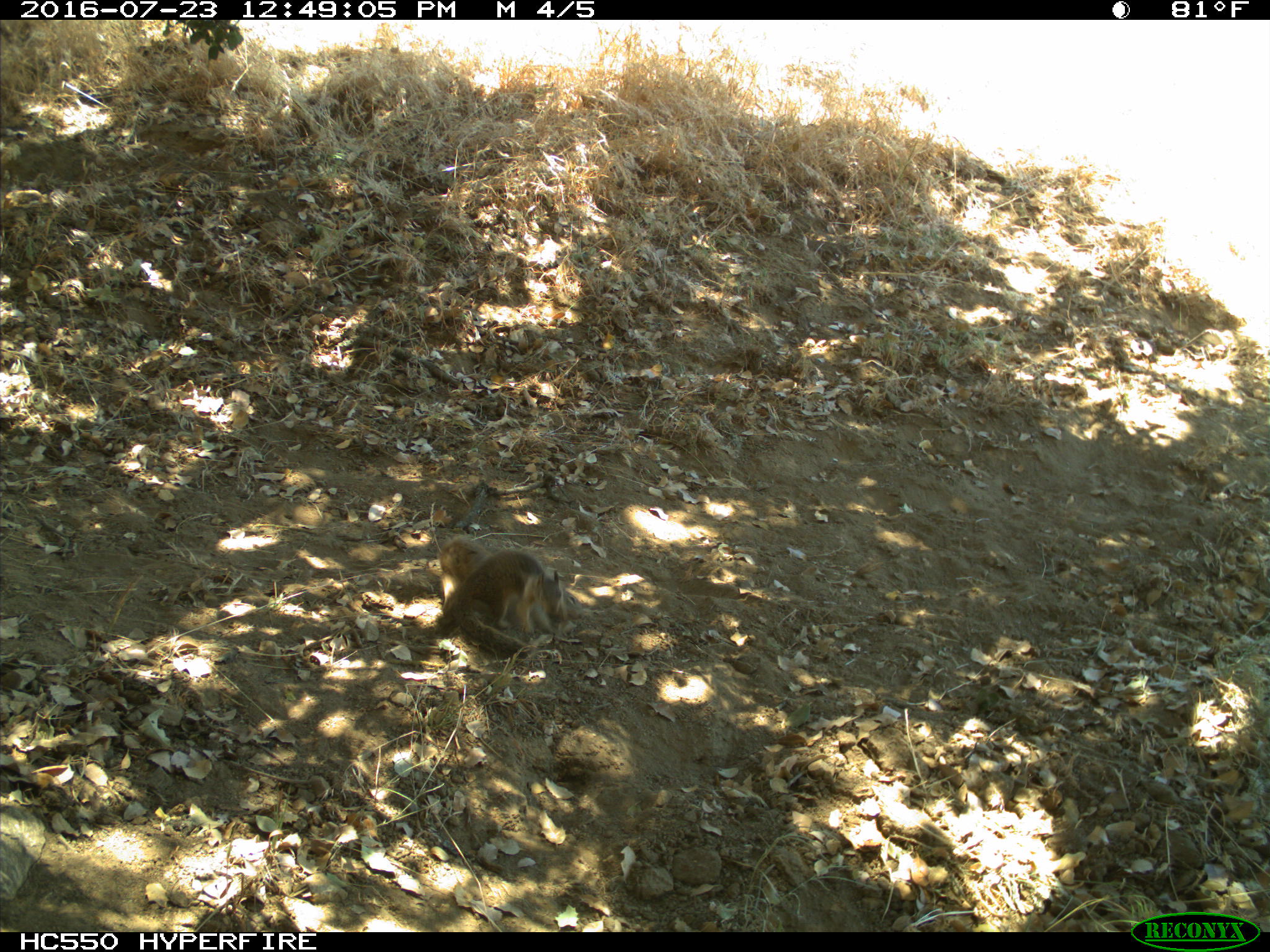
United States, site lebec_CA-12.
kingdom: Animalia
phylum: Chordata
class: Mammalia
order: Rodentia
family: Sciuridae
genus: Otospermophilus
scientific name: Otospermophilus beecheyi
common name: california ground squirrel